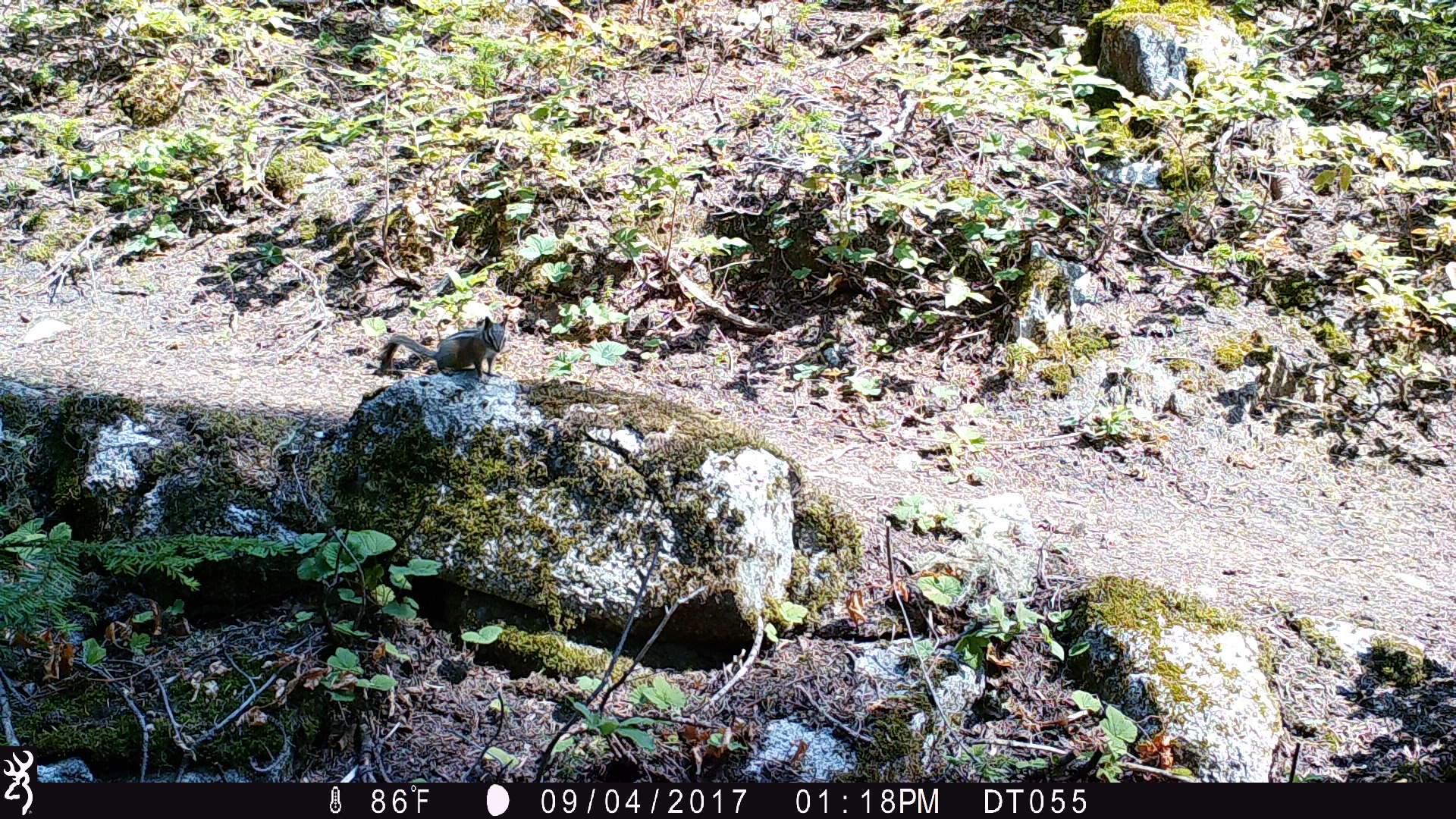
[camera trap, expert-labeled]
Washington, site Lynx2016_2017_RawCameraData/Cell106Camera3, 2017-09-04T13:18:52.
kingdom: Animalia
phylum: Chordata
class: Mammalia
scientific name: Mammalia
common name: small mammal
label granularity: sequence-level